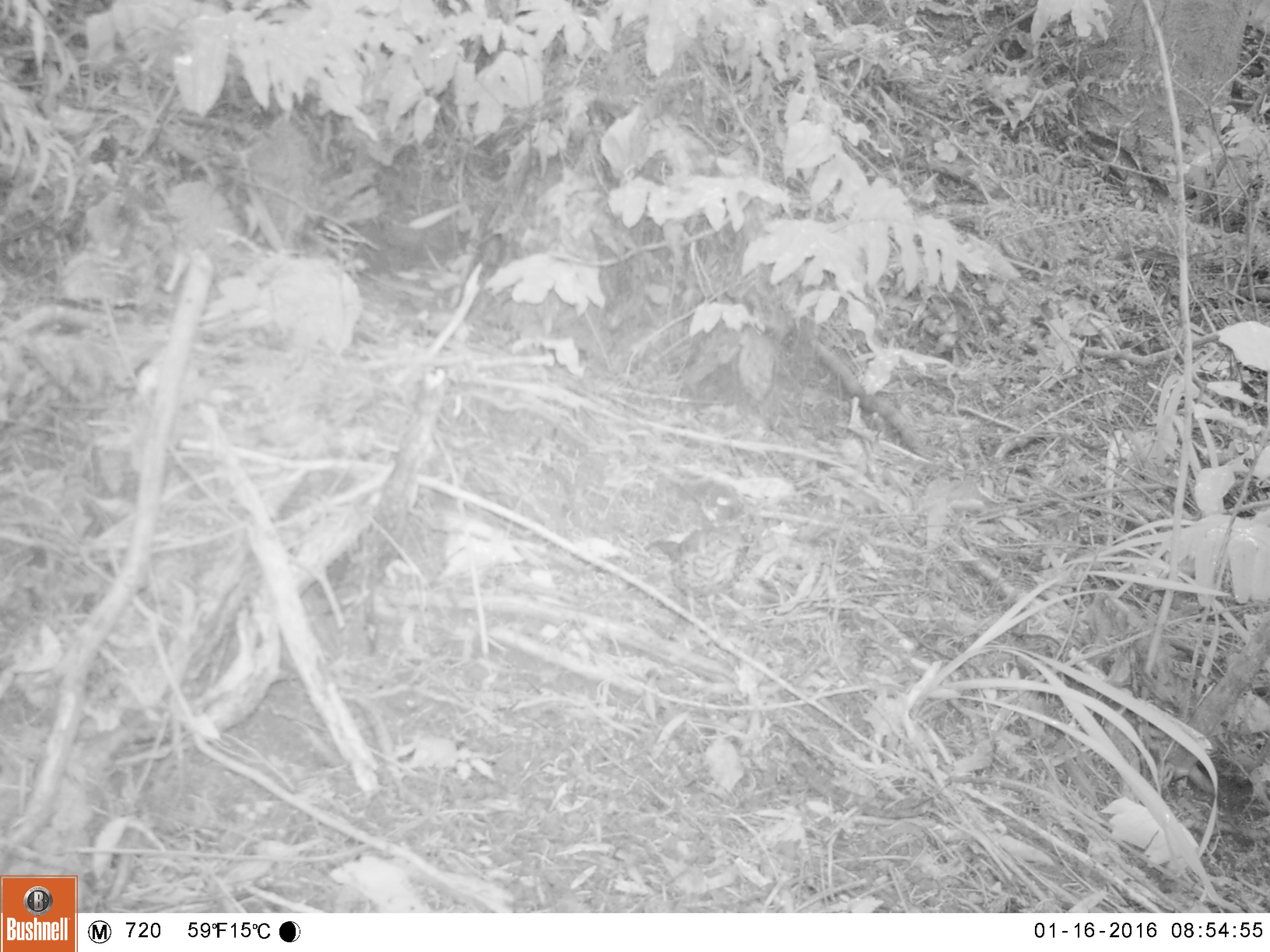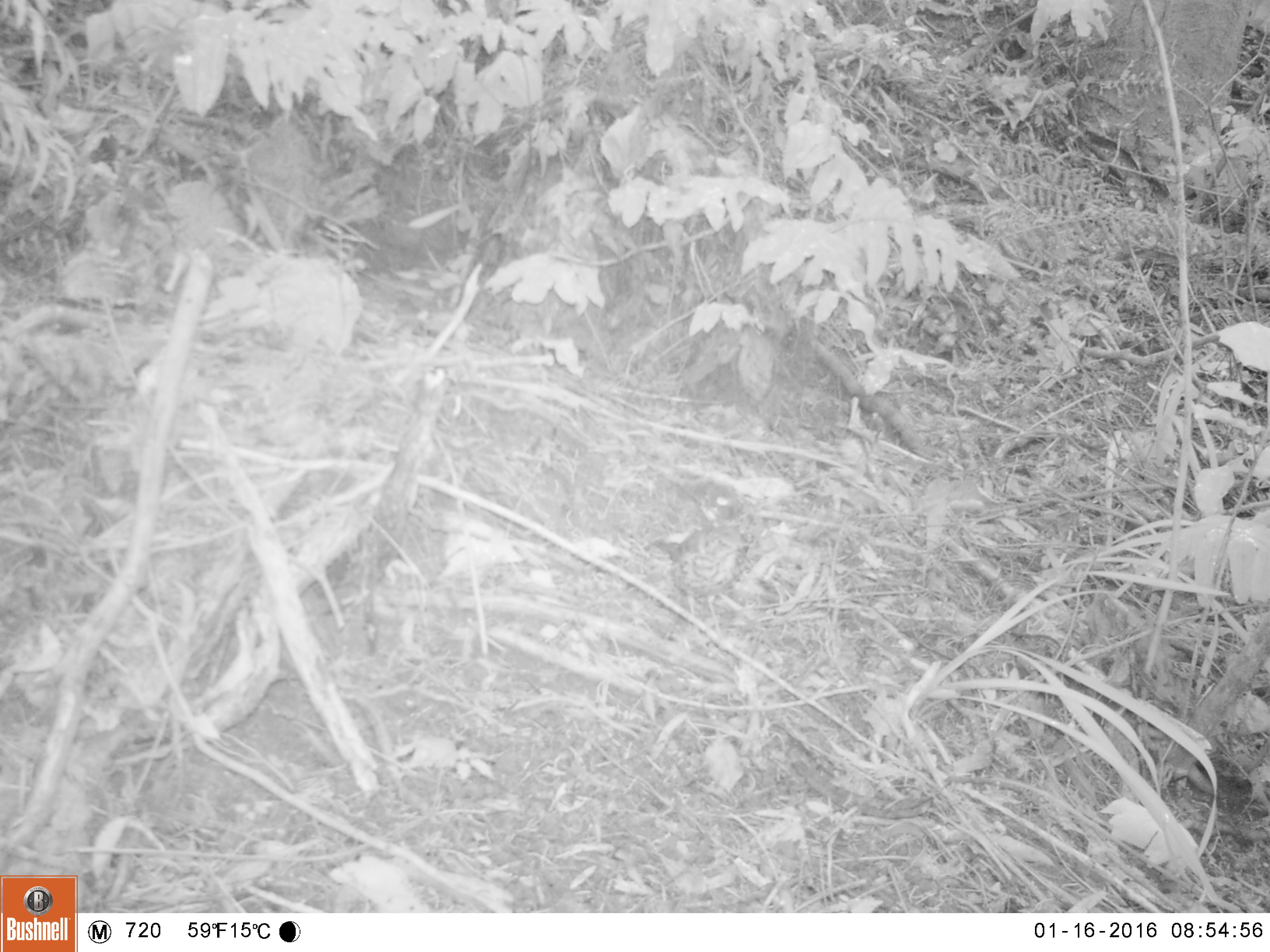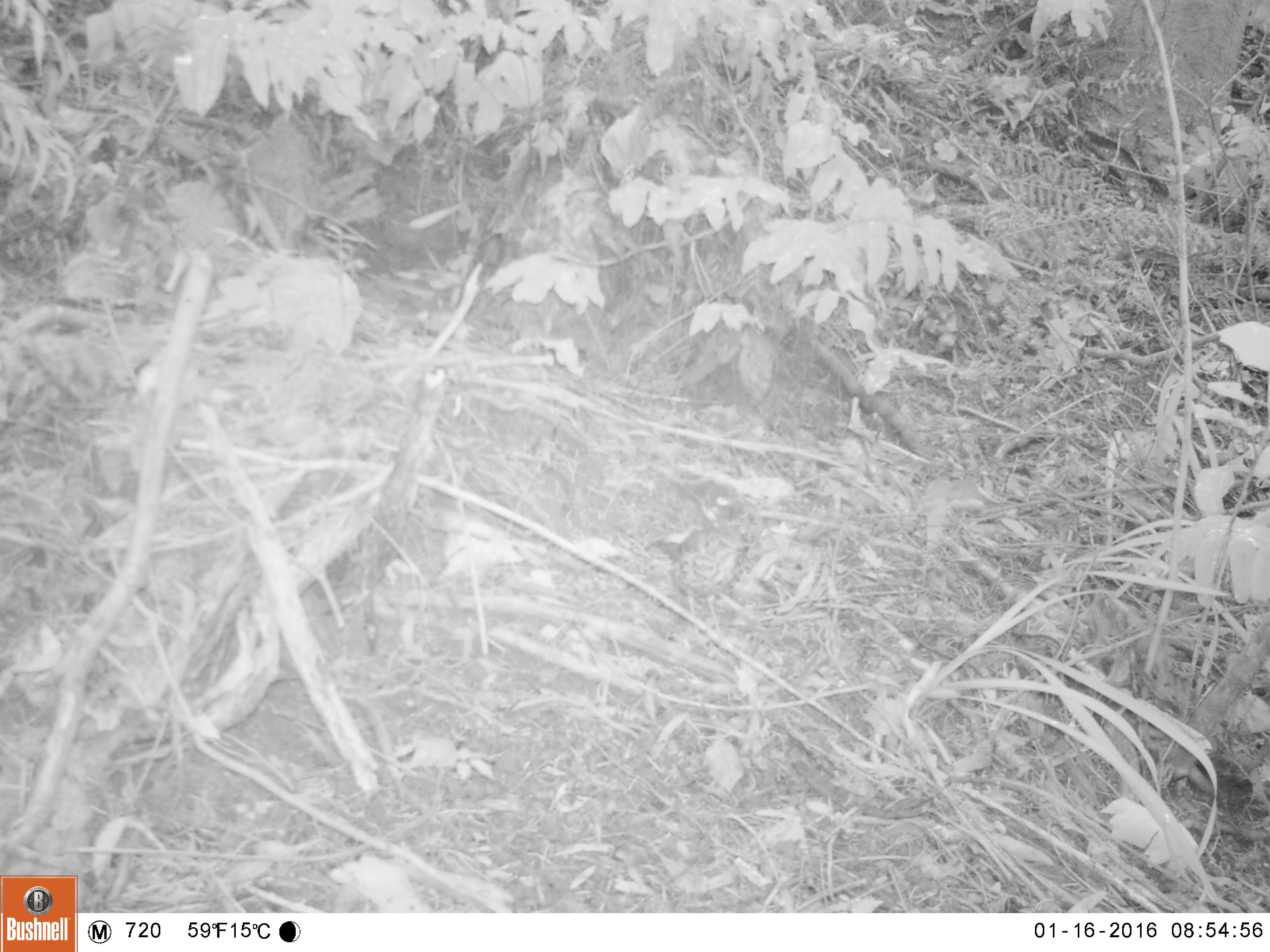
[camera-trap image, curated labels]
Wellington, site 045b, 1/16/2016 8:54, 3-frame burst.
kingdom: Animalia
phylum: Chordata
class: Aves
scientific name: Aves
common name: bird